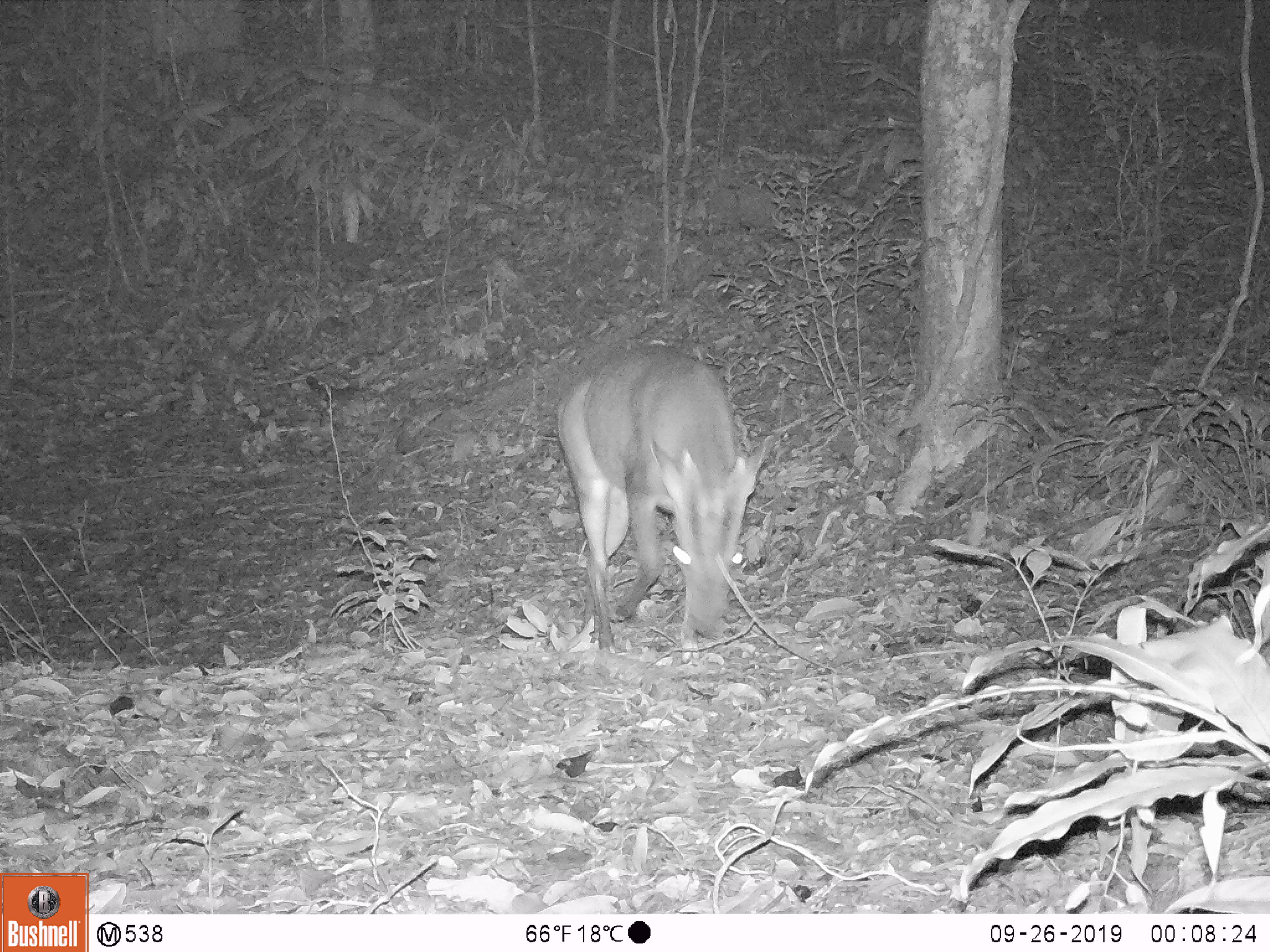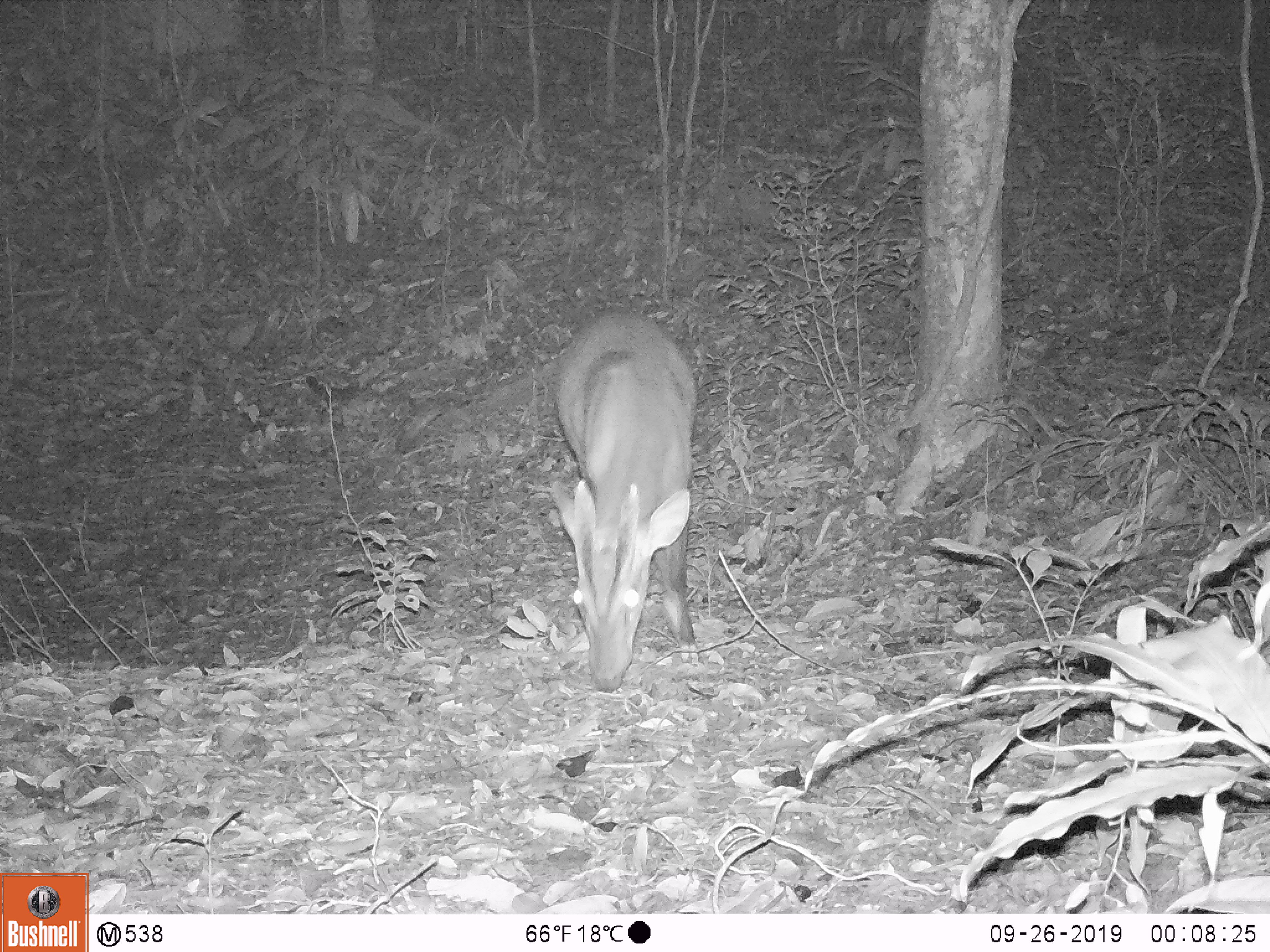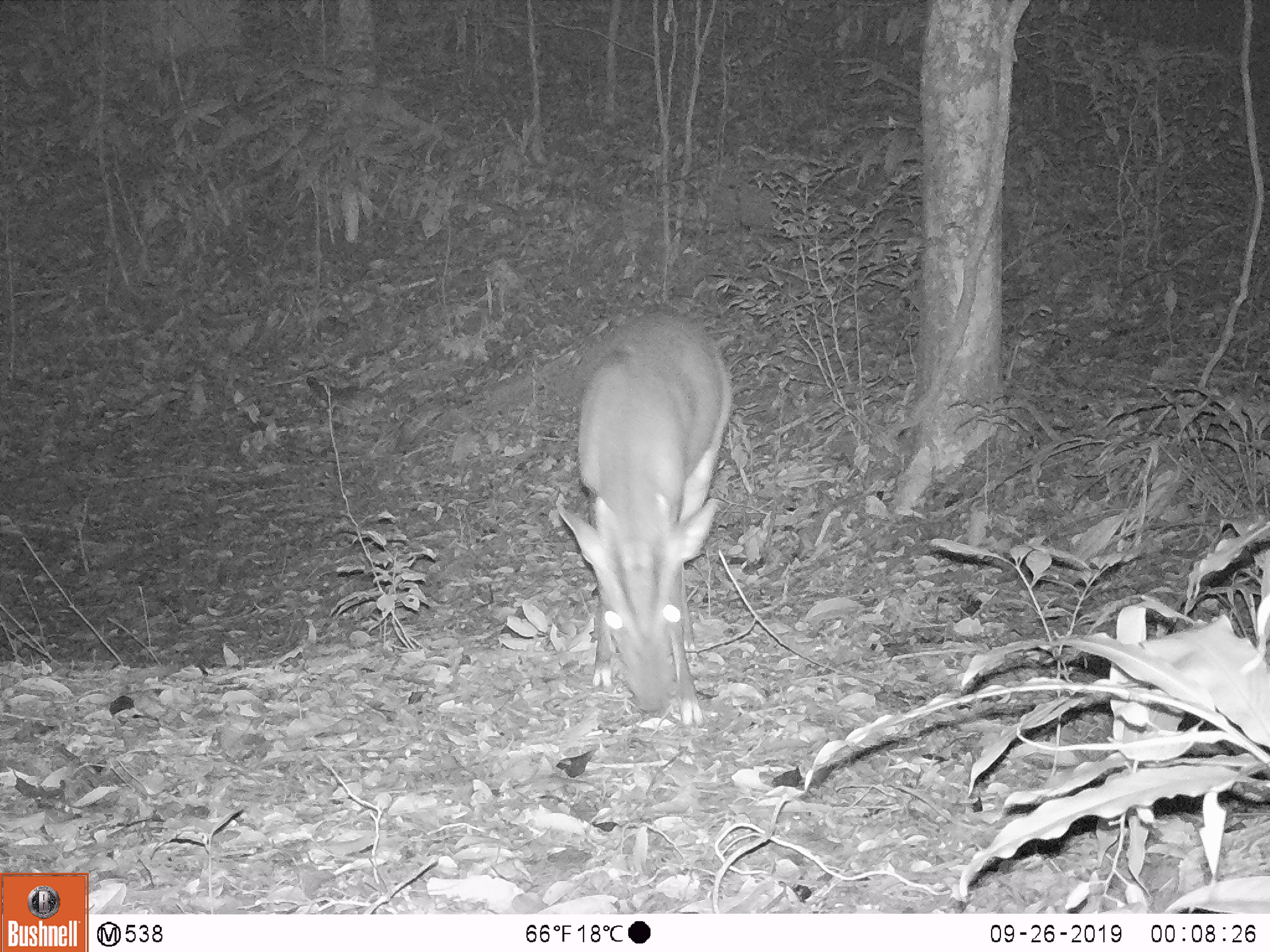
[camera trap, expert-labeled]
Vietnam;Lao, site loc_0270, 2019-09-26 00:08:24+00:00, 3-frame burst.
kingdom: Animalia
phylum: Chordata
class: Mammalia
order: Artiodactyla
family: Cervidae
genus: Muntiacus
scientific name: Muntiacus vuquangensis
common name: large-antlered muntjac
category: large antlered muntjac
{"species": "large antlered muntjac (large-antlered muntjac) (Muntiacus vuquangensis)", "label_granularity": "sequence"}